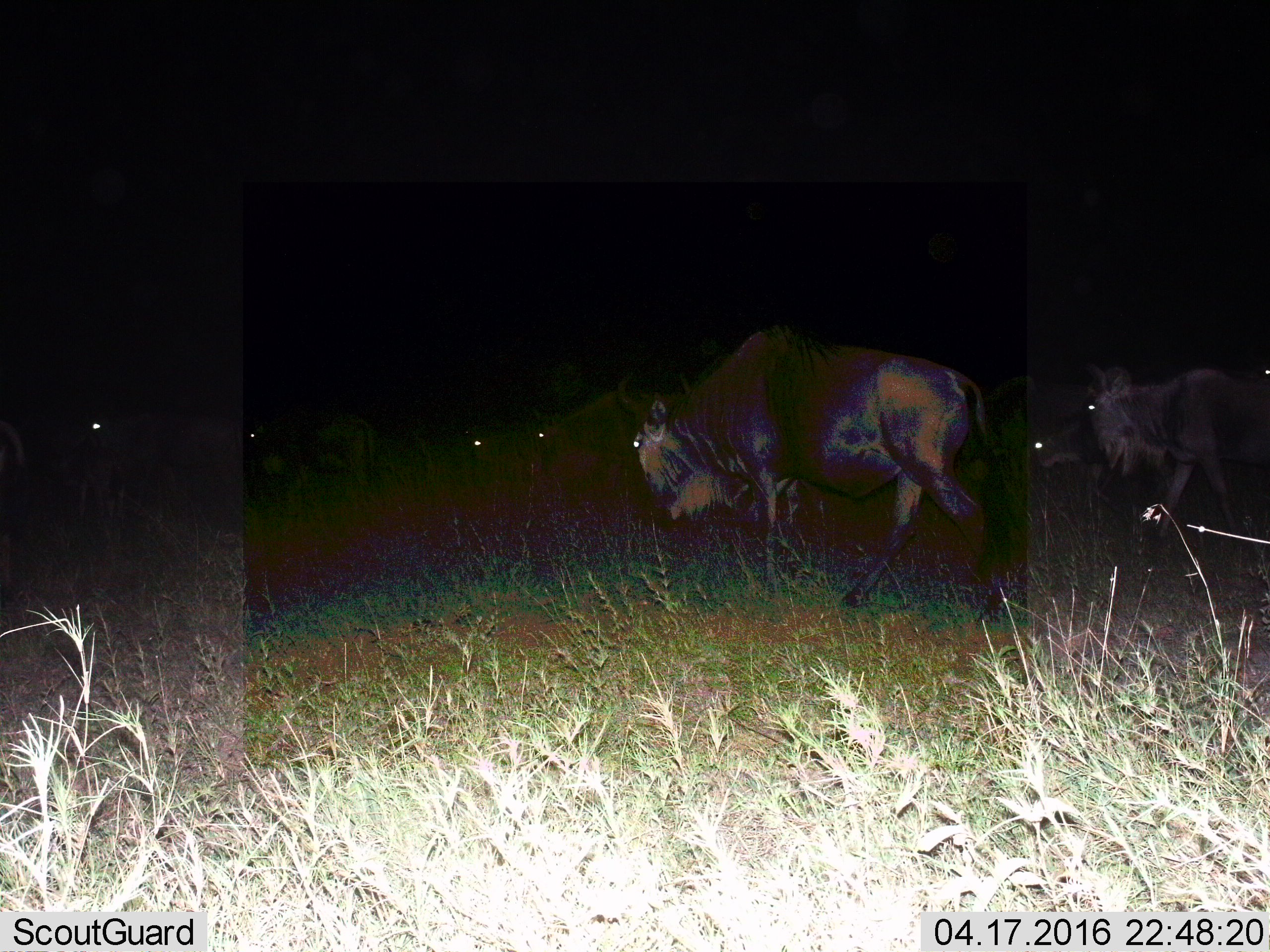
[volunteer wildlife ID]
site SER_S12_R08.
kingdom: Animalia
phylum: Chordata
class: Mammalia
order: Artiodactyla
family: Bovidae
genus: Connochaetes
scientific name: Connochaetes taurinus taurinus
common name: blue wildebeest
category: wildebeestblue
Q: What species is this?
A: Wildebeestblue (blue wildebeest) (Connochaetes taurinus taurinus).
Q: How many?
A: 8.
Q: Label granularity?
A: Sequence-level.